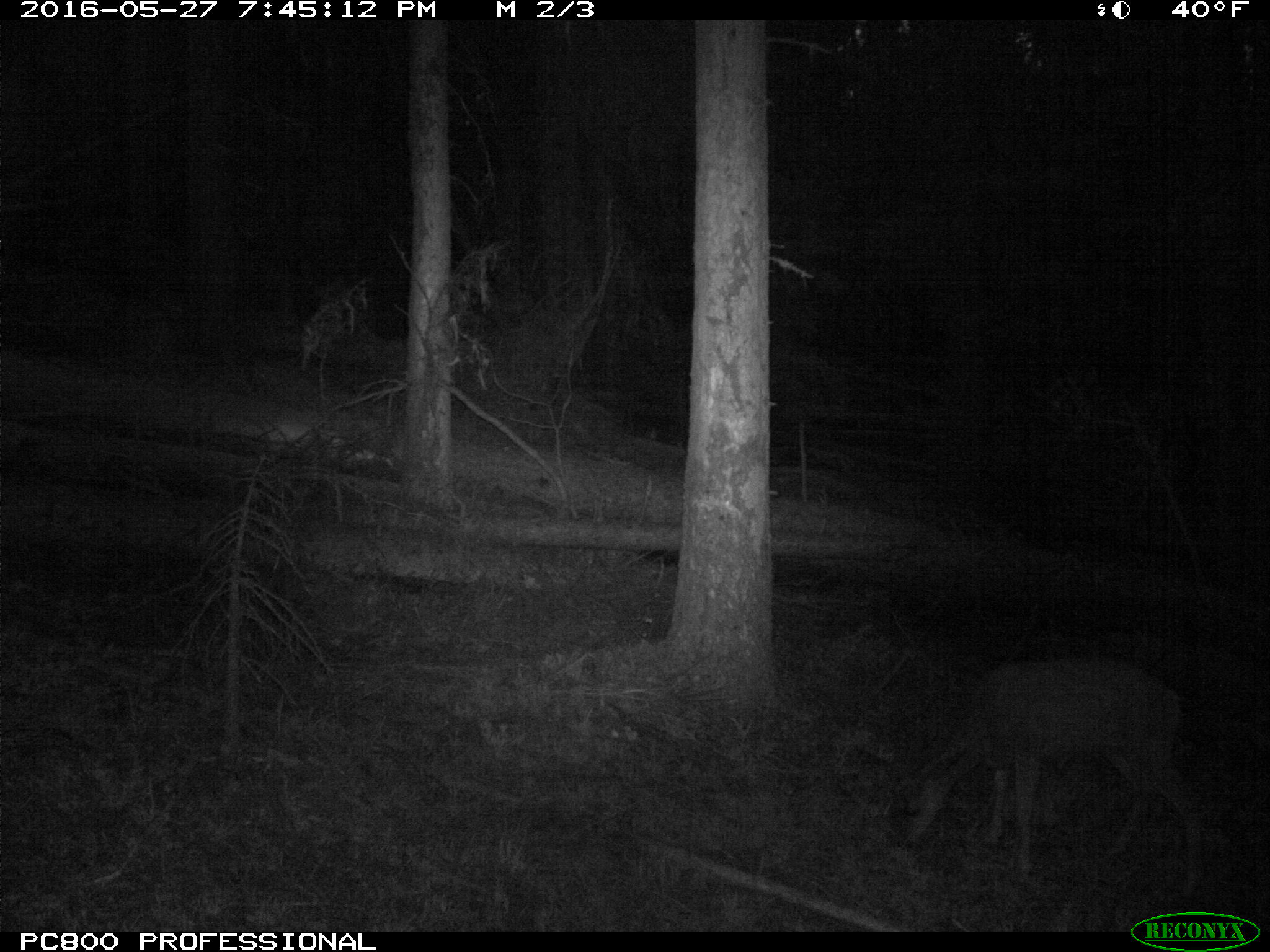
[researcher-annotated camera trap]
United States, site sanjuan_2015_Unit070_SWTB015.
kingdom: Animalia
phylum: Chordata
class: Mammalia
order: Artiodactyla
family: Cervidae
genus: Odocoileus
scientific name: Odocoileus hemionus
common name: mule deer